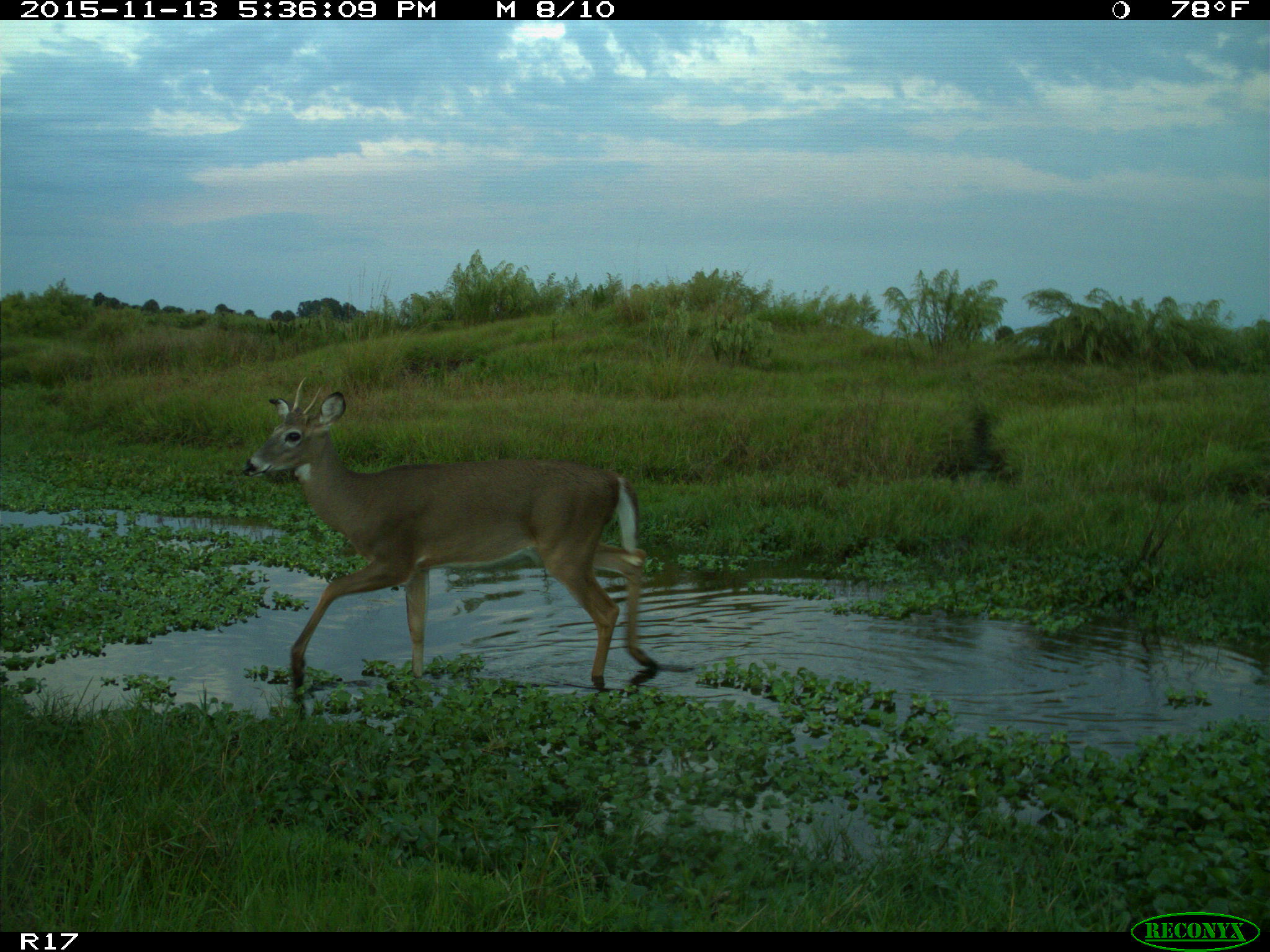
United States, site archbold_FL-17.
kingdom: Animalia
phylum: Chordata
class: Mammalia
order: Artiodactyla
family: Cervidae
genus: Odocoileus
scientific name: Odocoileus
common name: deer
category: unidentified deer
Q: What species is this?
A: Unidentified deer (deer) (Odocoileus).